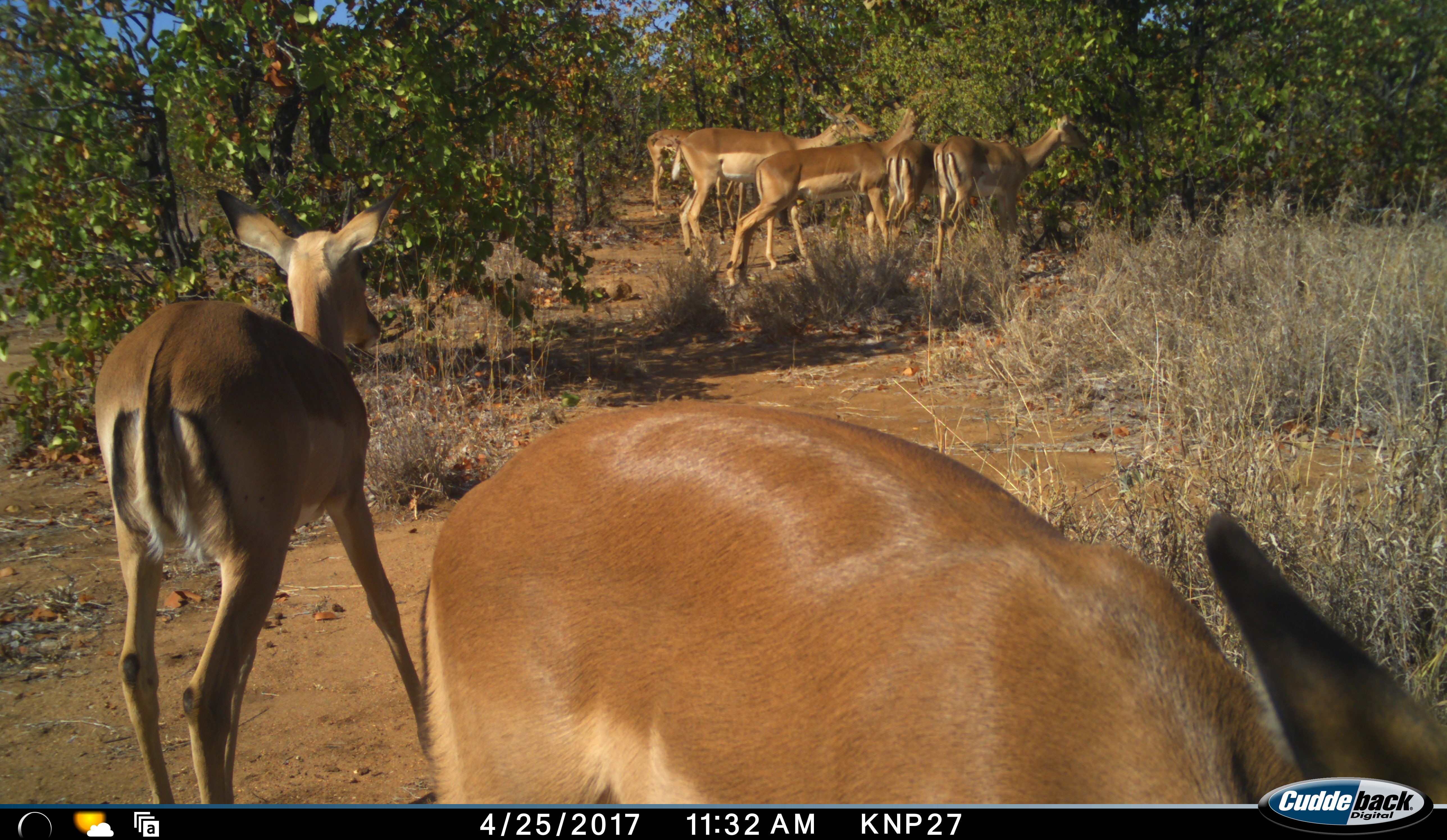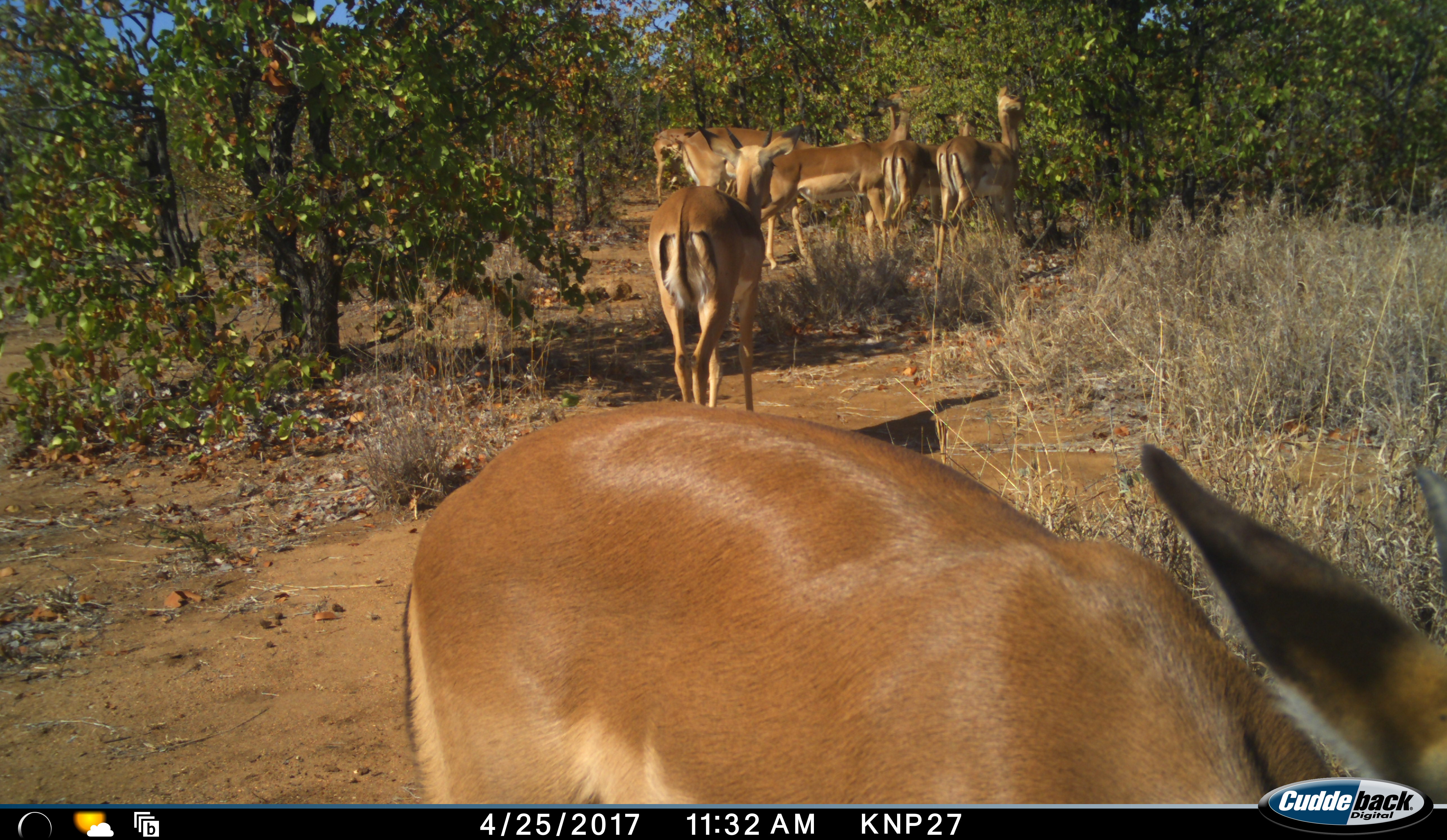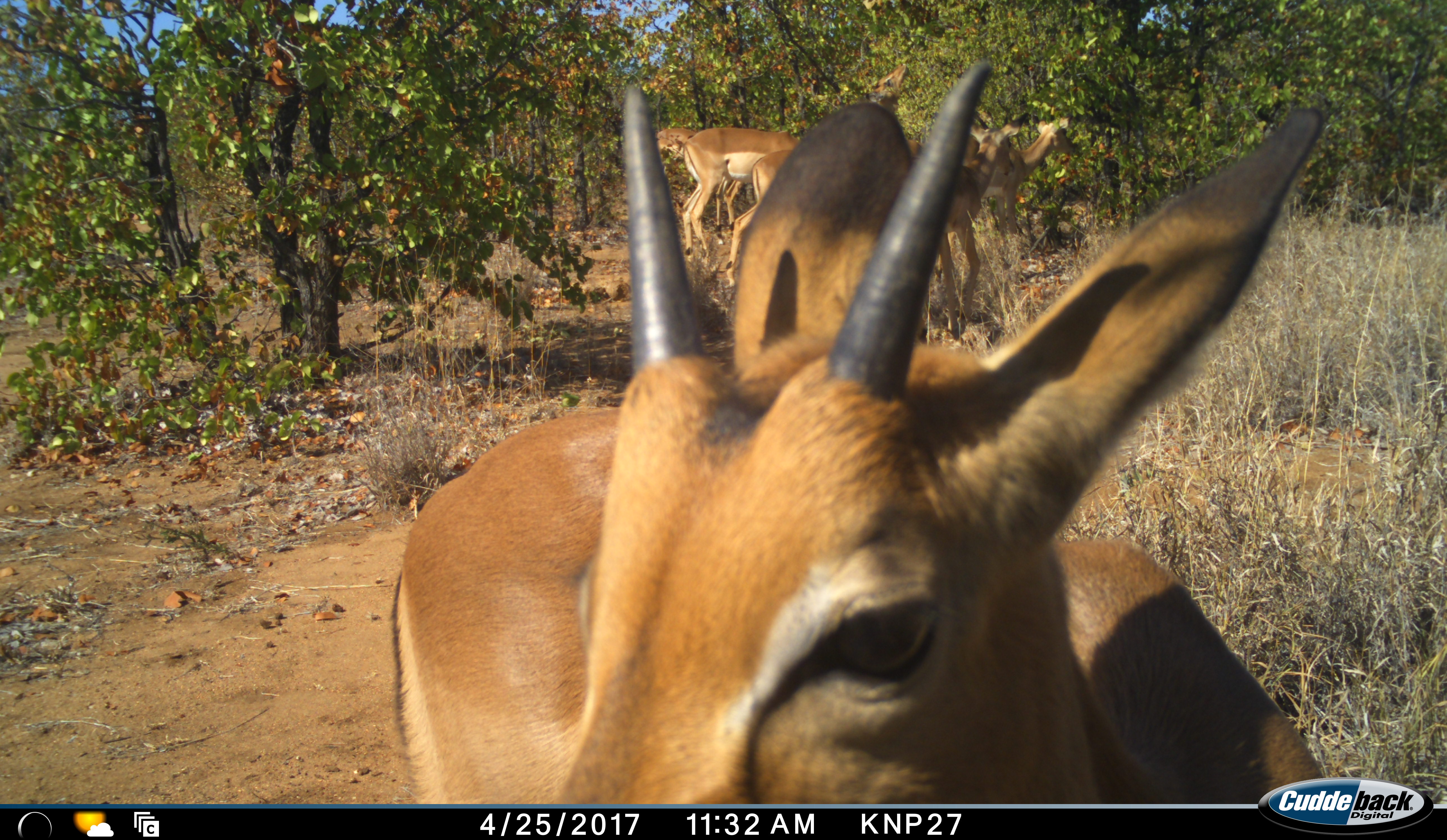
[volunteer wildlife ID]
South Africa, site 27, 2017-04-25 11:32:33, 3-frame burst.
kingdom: Animalia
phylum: Chordata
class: Mammalia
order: Artiodactyla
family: Bovidae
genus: Aepyceros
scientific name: Aepyceros melampus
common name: impala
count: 7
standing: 89%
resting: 0%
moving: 78%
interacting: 0%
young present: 11%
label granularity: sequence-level